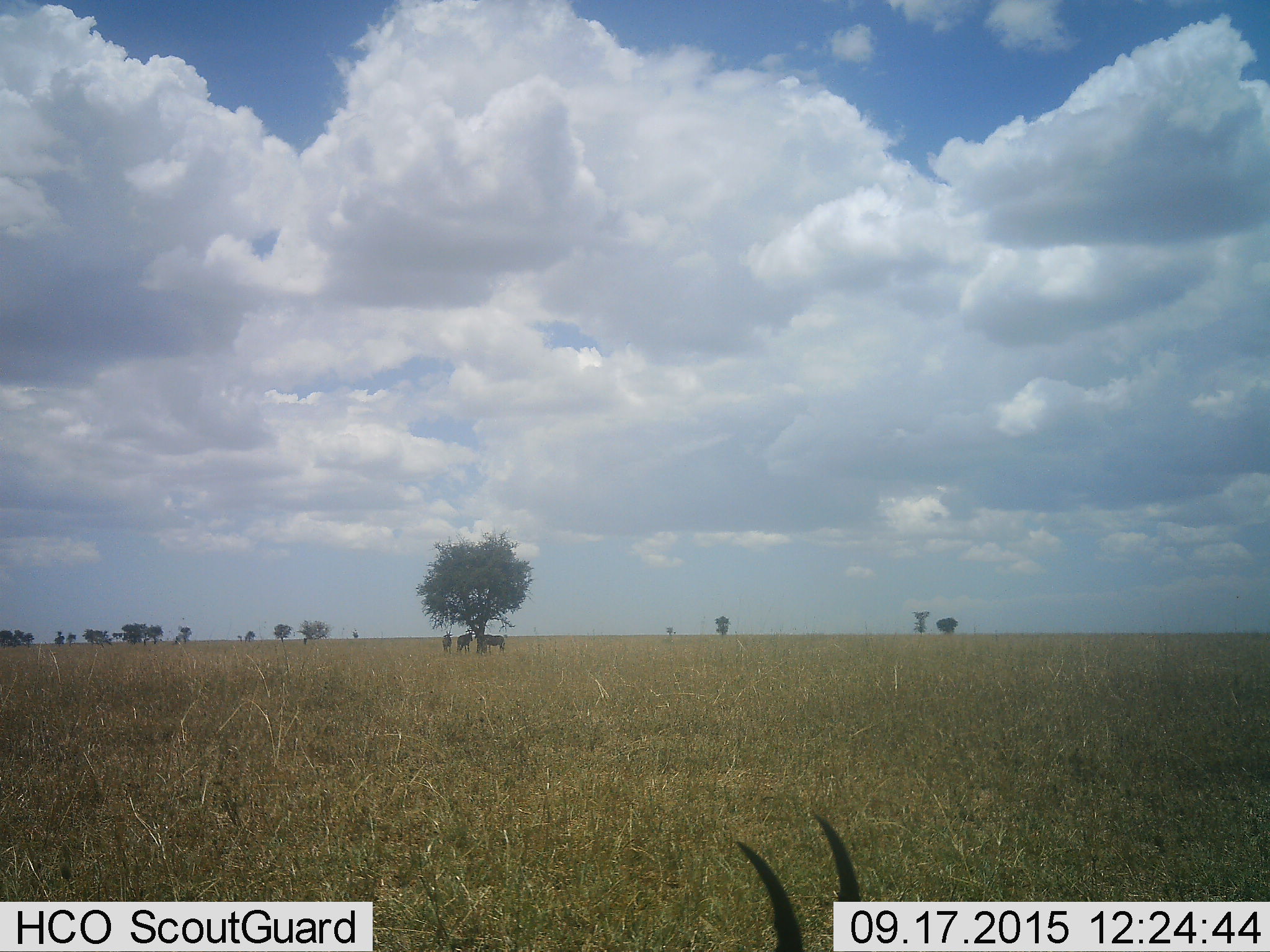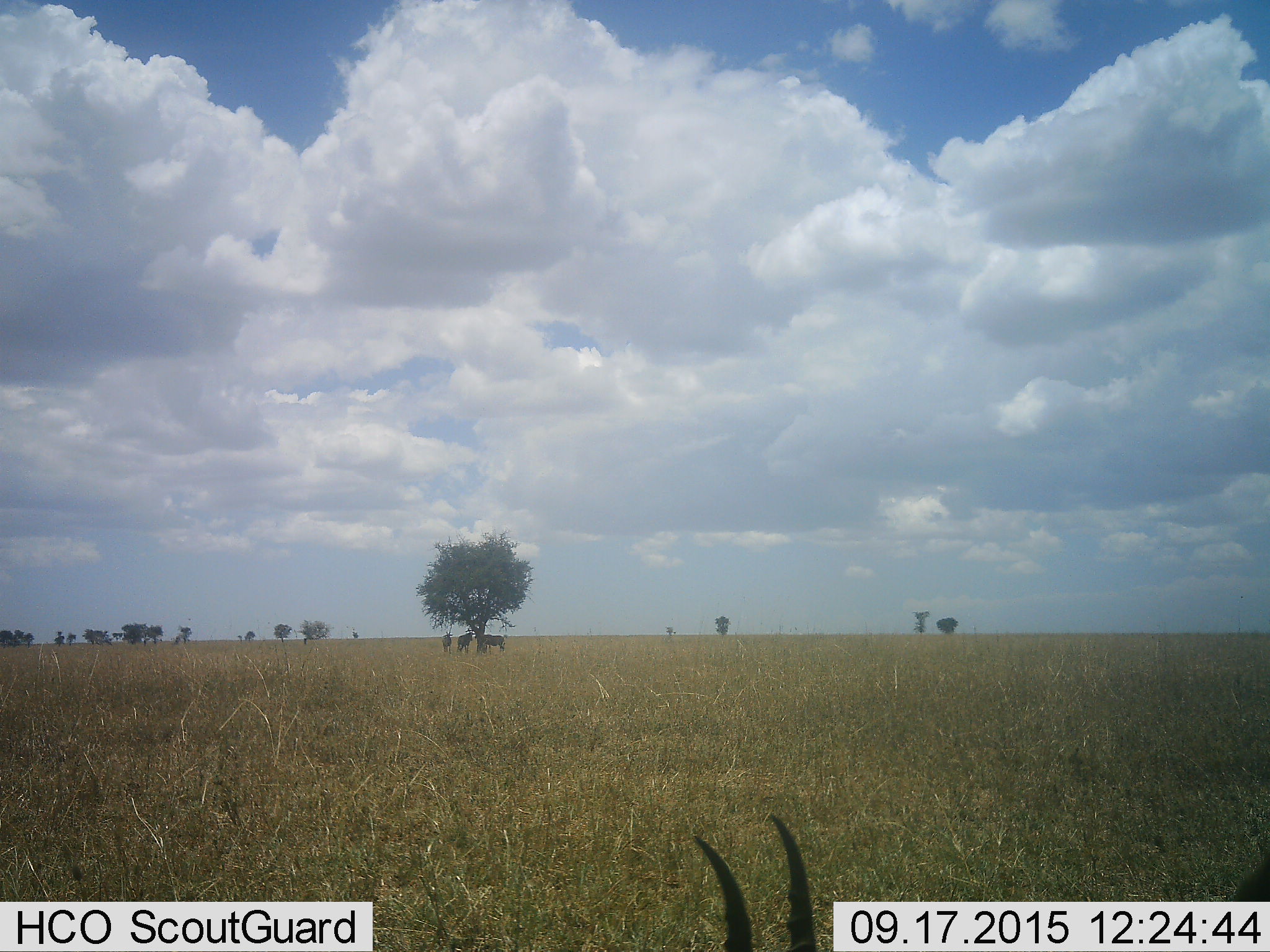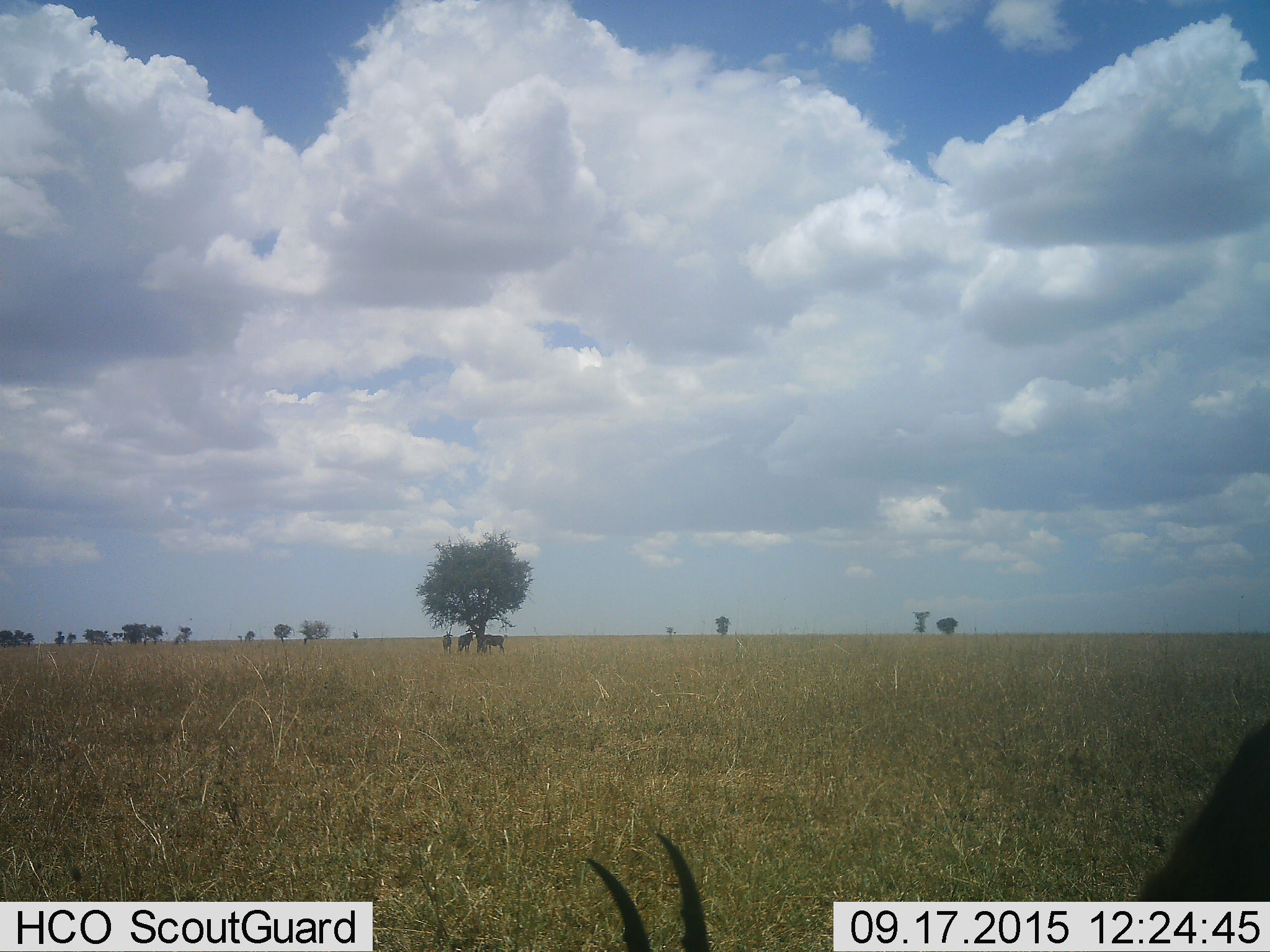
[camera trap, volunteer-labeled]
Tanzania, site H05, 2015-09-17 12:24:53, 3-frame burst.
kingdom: Animalia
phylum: Chordata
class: Mammalia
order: Artiodactyla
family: Bovidae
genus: Eudorcas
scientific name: Eudorcas thomsonii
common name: thomson's gazelle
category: gazellethomsons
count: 1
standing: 0%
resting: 0%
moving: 67%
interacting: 0%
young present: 0%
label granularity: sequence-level